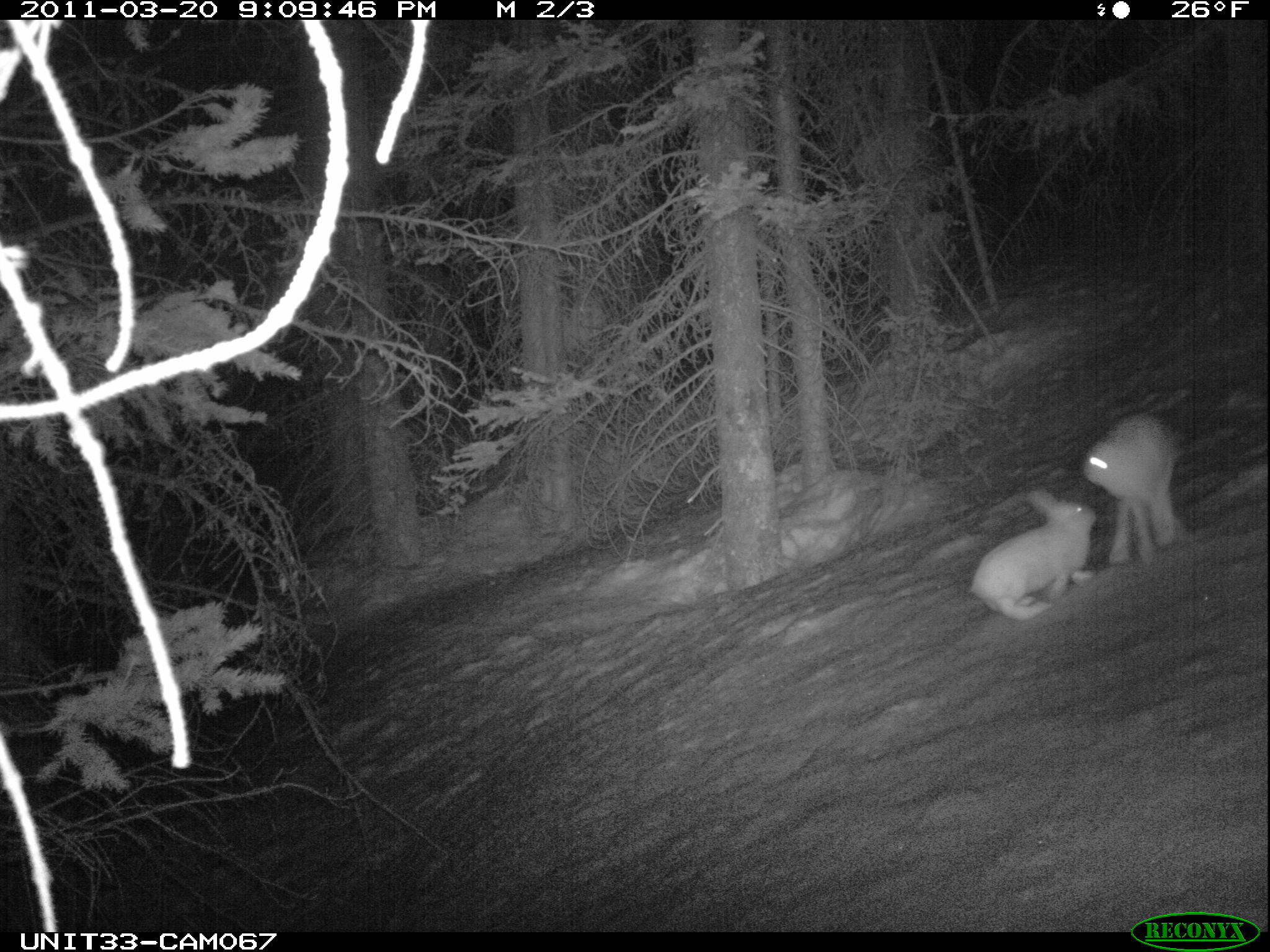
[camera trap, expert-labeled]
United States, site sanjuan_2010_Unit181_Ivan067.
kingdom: Animalia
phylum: Chordata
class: Mammalia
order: Lagomorpha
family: Leporidae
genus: Lepus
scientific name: Lepus americanus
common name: snowshoe hare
Lepus americanus (snowshoe hare).